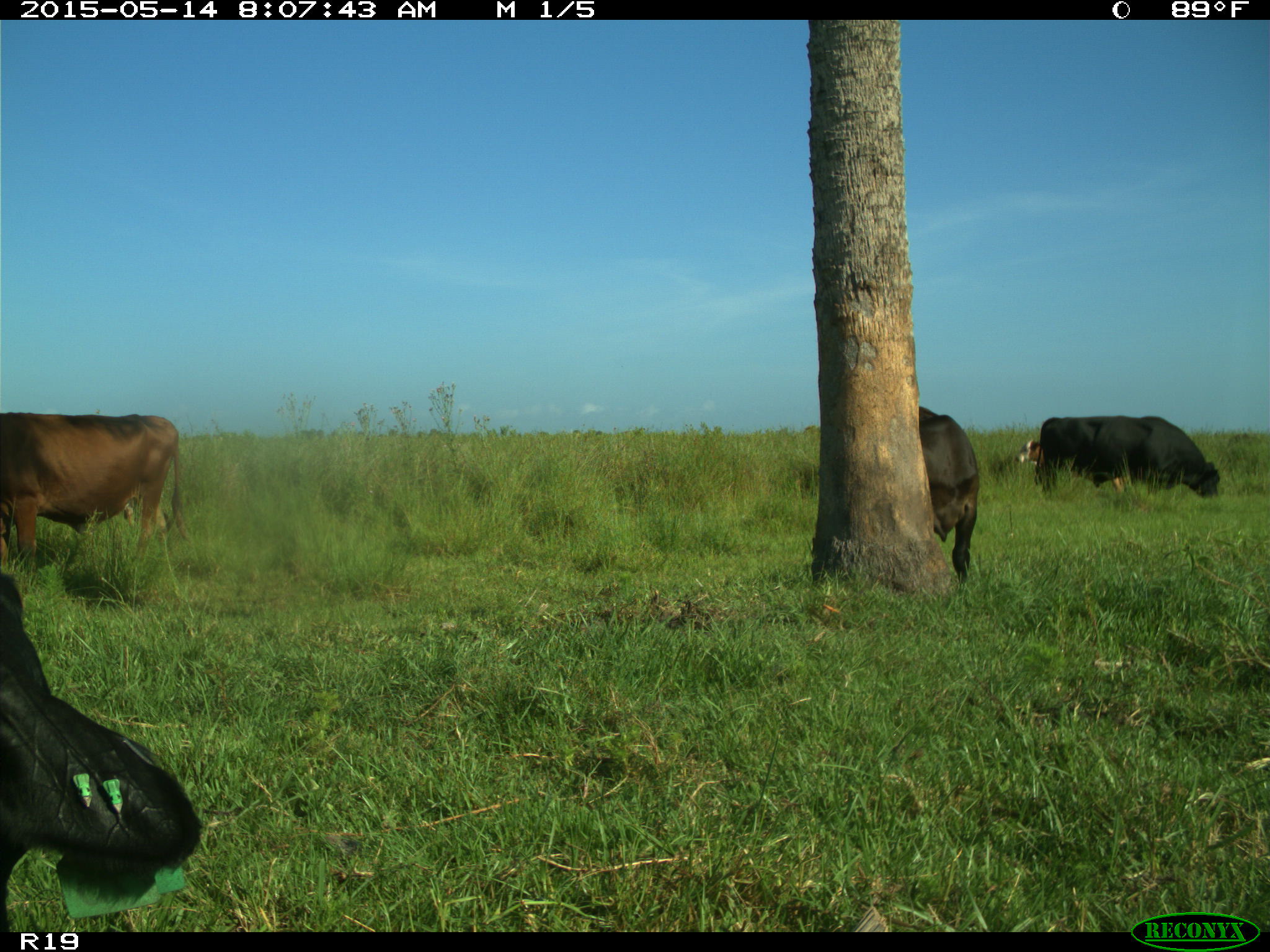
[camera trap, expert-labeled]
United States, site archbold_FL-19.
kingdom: Animalia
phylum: Chordata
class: Mammalia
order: Artiodactyla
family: Bovidae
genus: Bos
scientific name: Bos taurus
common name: domestic cow